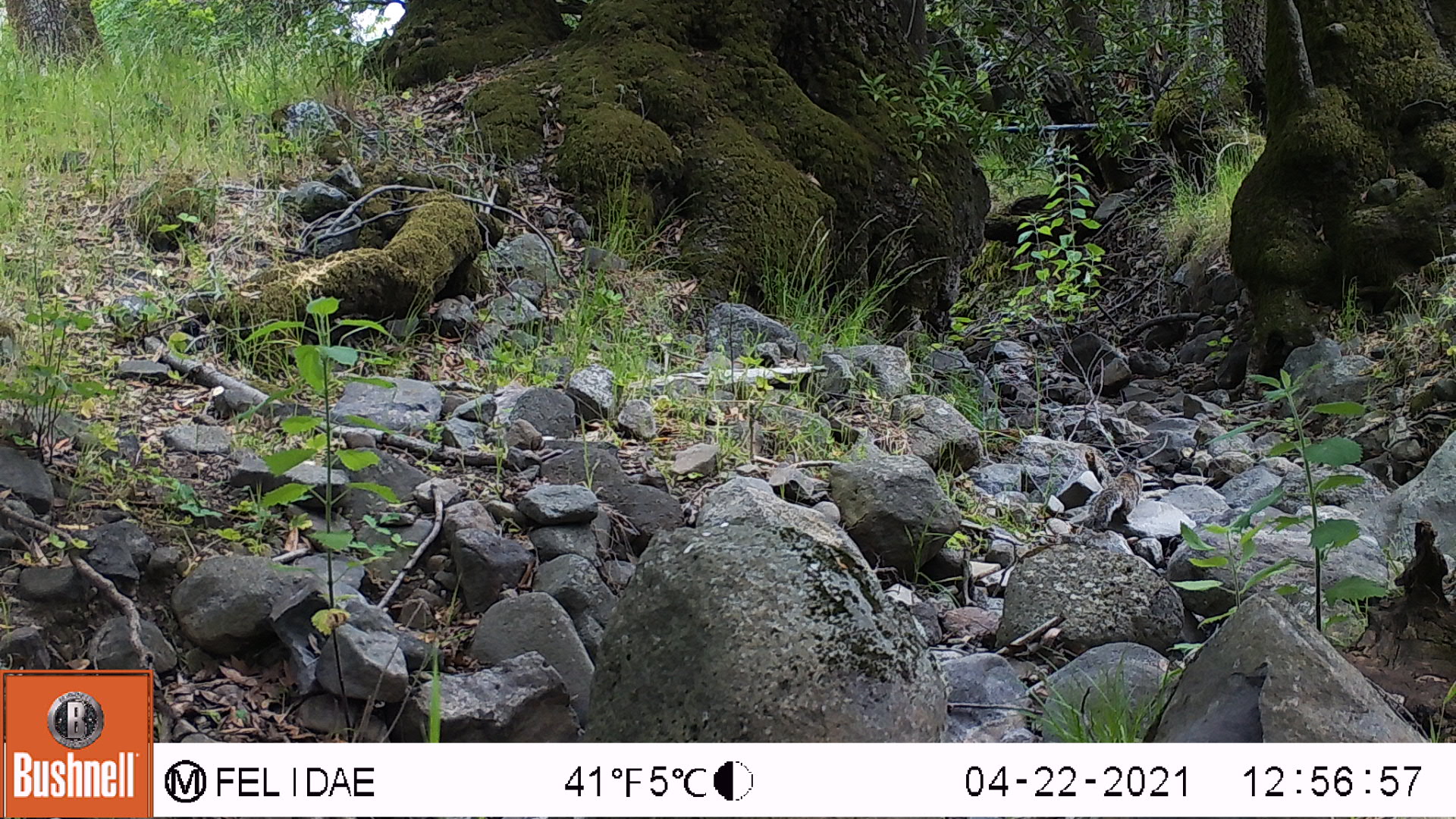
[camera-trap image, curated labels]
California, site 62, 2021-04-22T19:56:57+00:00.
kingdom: Animalia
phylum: Chordata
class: Mammalia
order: Rodentia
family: Sciuridae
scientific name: Sciuridae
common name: squirrel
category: unknown squirrel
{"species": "unknown squirrel (squirrel) (Sciuridae)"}